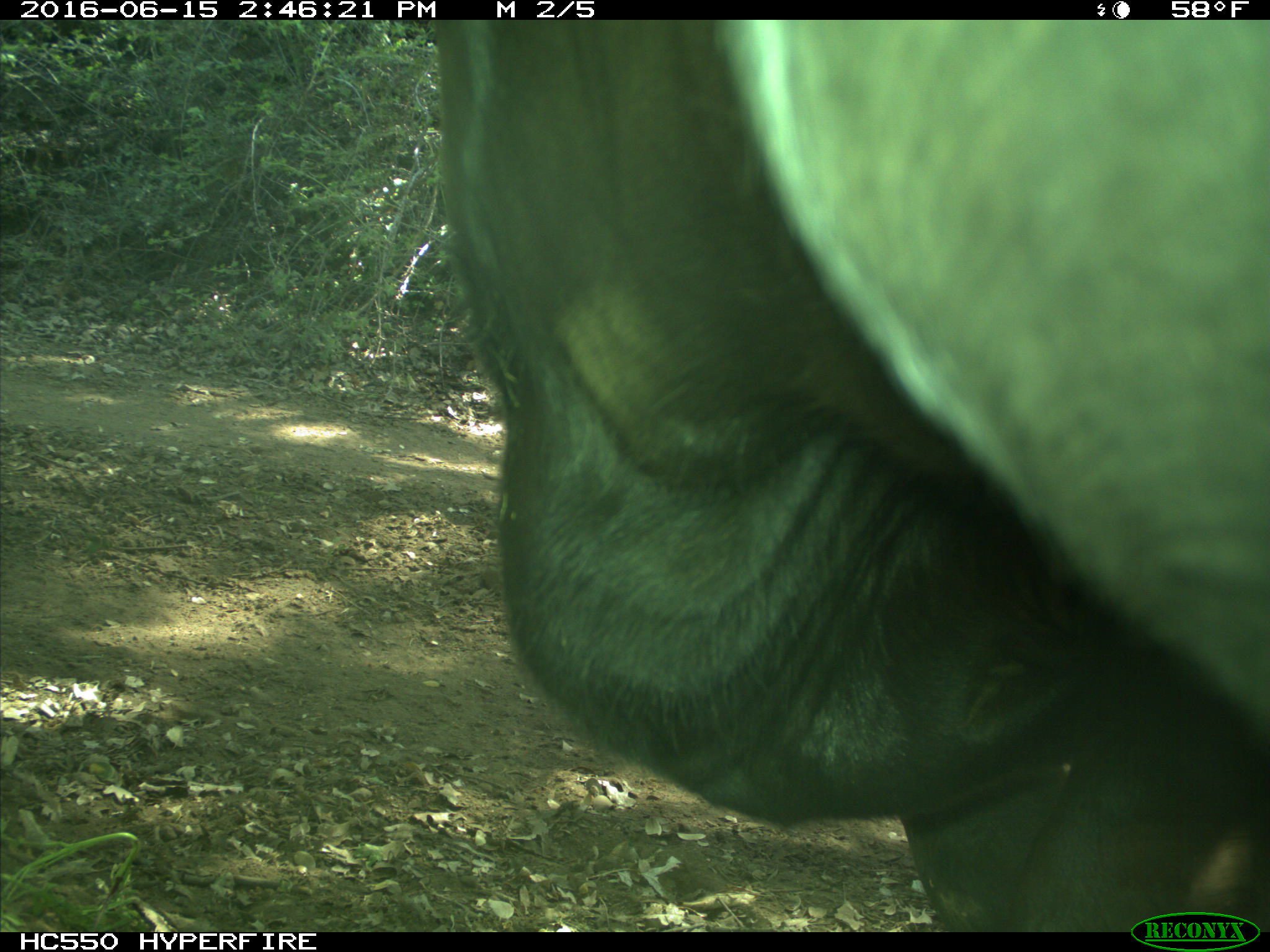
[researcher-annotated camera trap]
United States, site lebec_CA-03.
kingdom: Animalia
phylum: Chordata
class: Mammalia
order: Artiodactyla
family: Bovidae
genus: Bos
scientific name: Bos taurus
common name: domestic cow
Bos taurus (domestic cow).